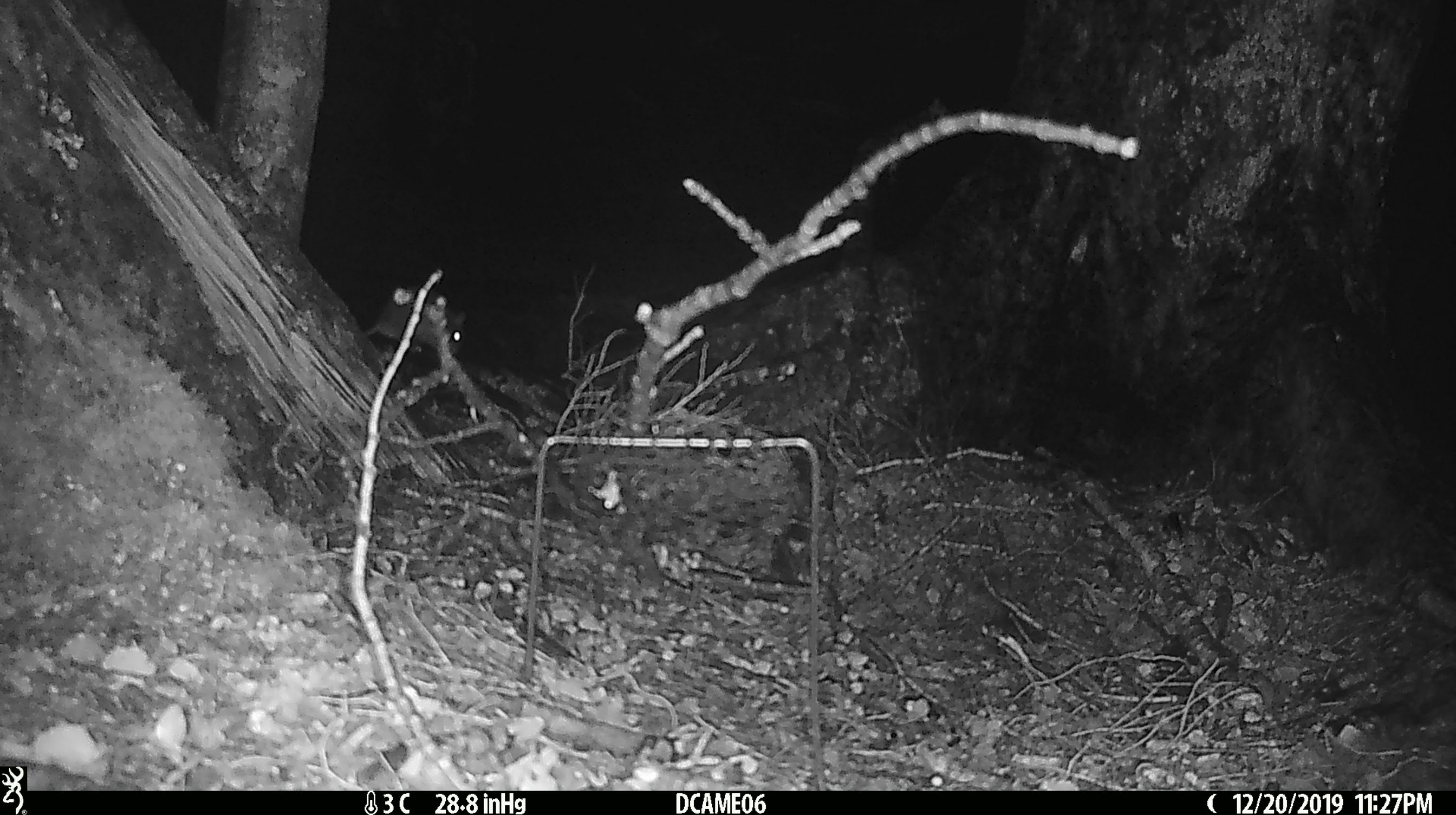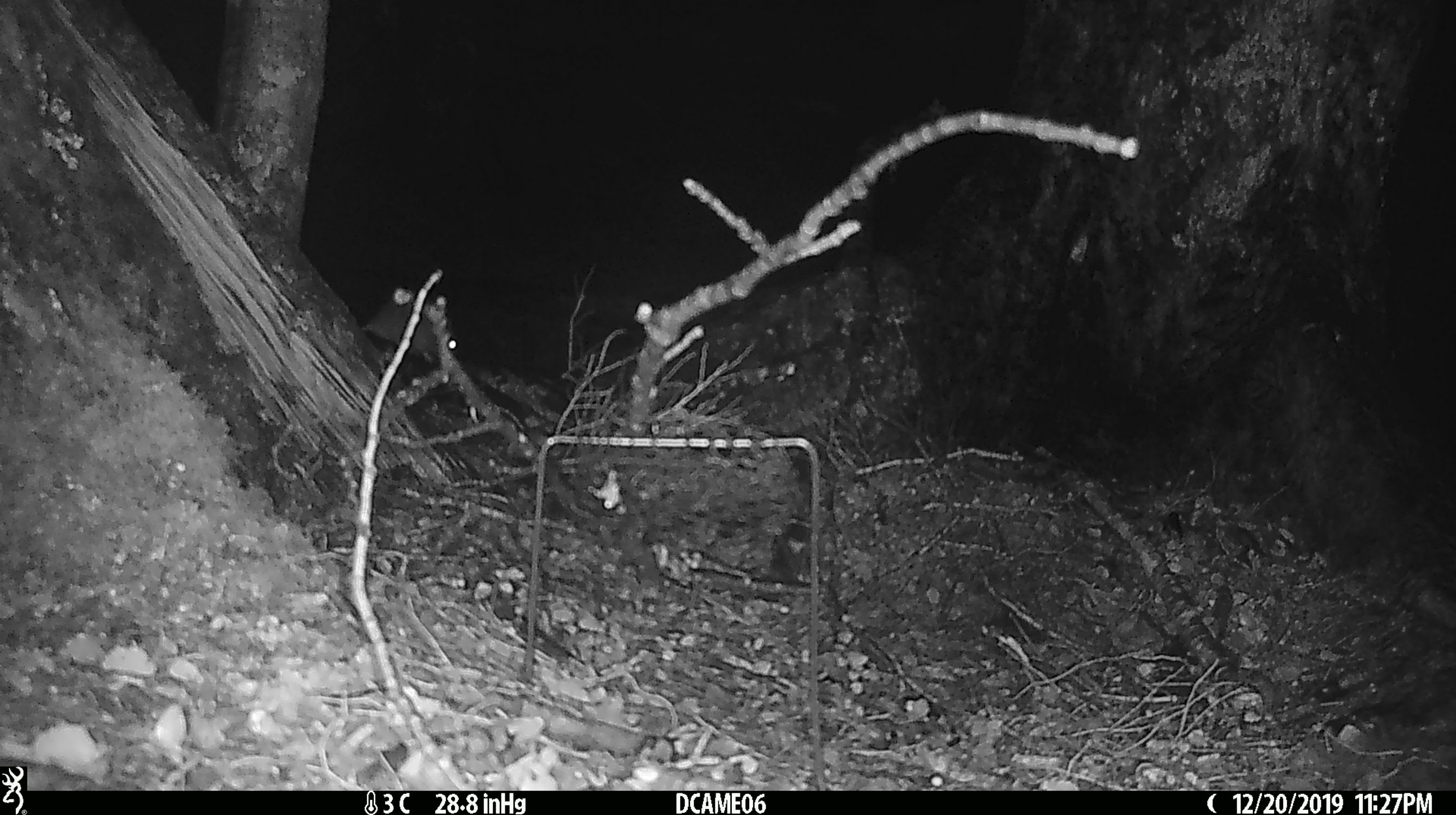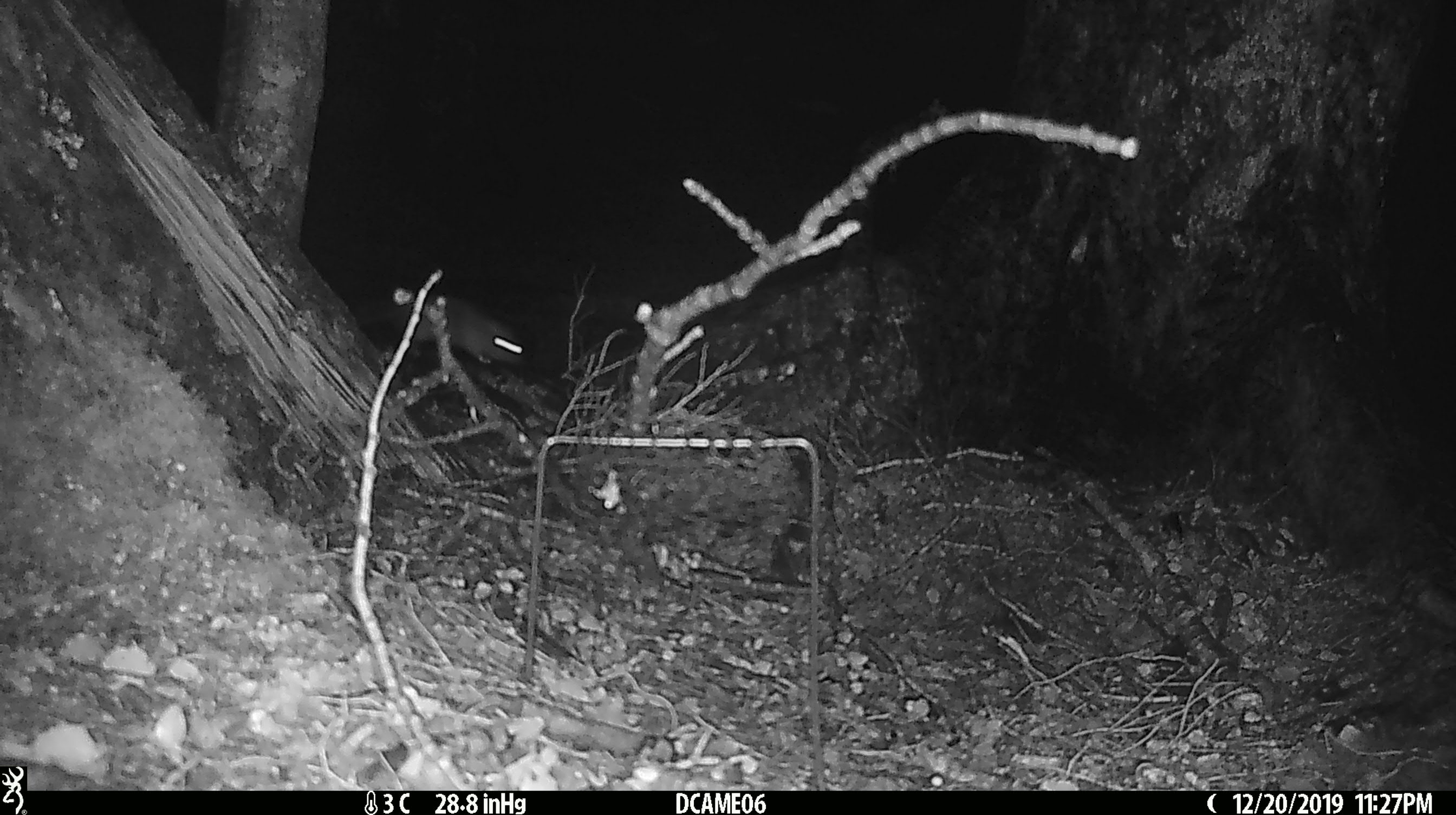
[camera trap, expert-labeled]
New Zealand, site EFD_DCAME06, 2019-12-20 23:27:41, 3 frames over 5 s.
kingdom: Animalia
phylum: Chordata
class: Mammalia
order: Rodentia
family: Muridae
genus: Mus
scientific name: Mus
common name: mouse